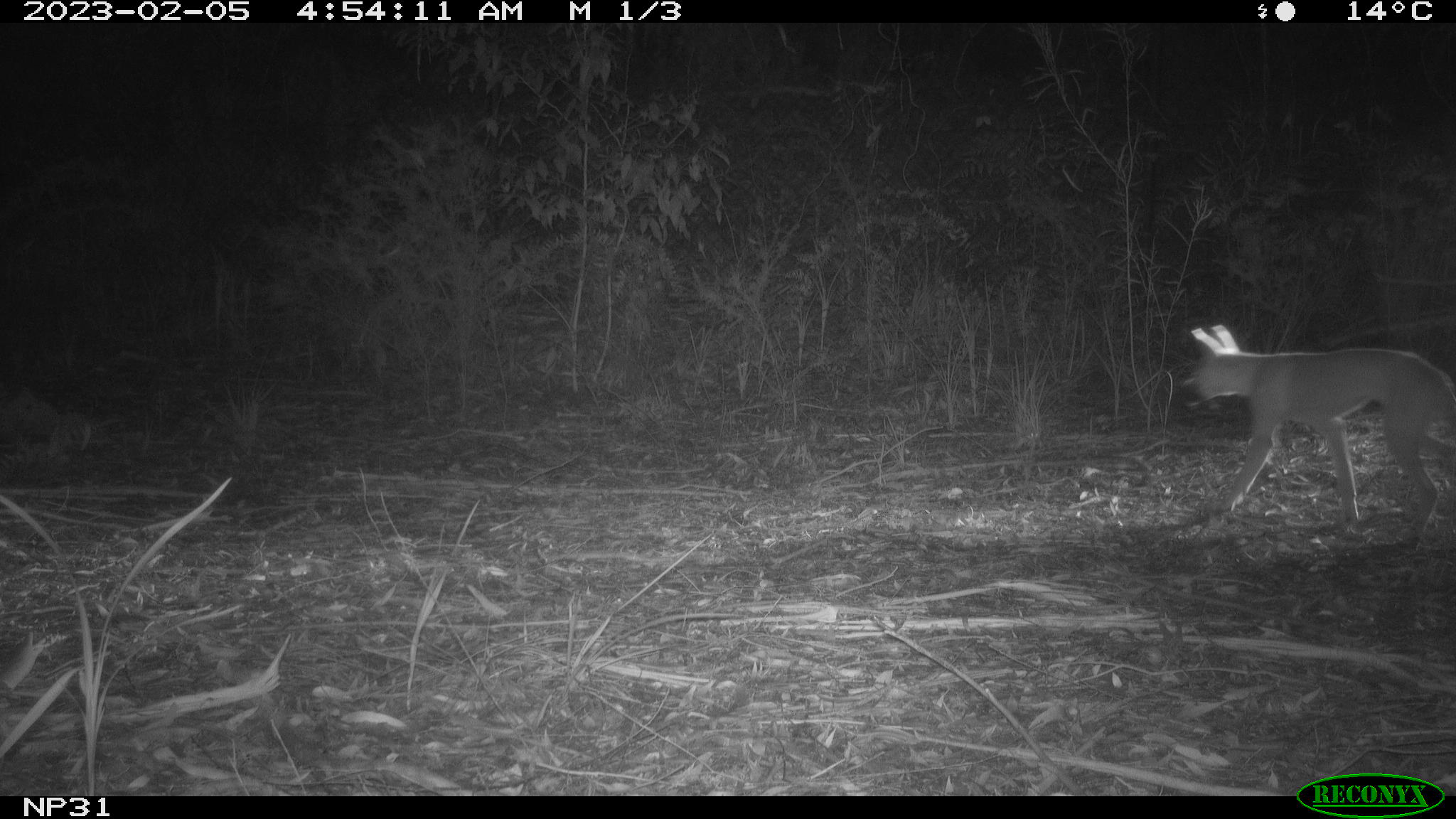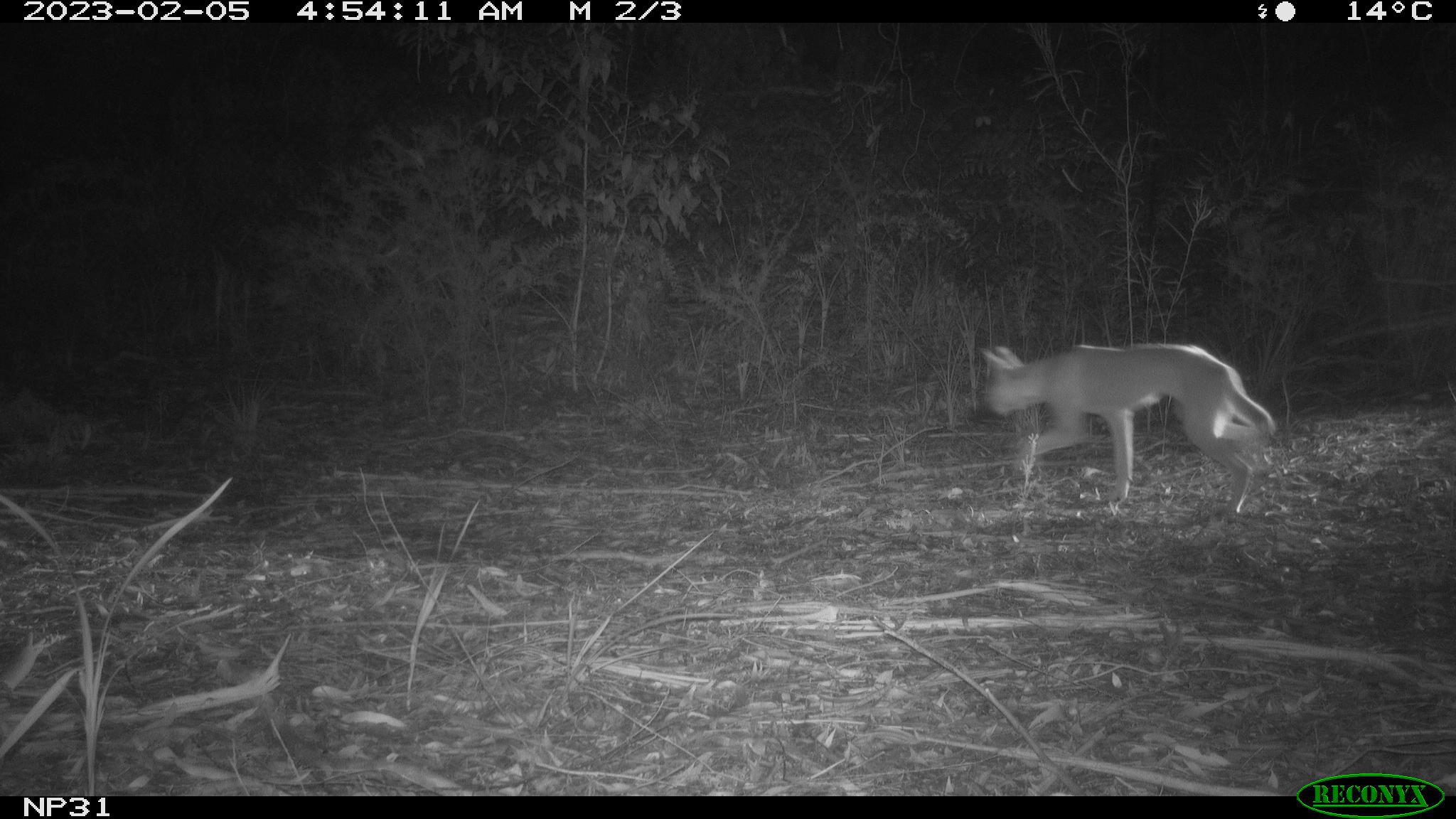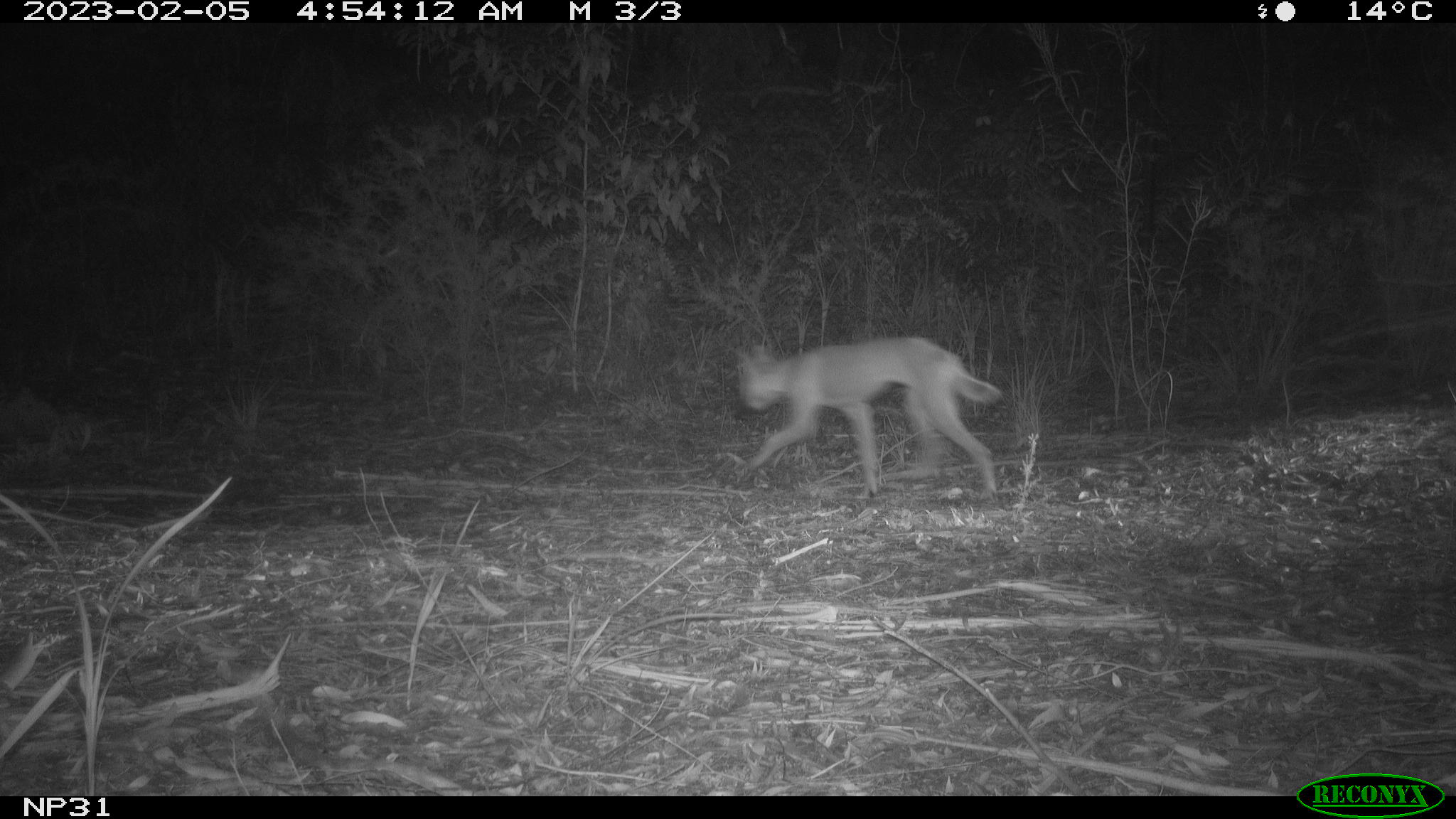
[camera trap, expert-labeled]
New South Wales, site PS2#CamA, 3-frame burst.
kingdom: Animalia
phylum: Chordata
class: Mammalia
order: Carnivora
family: Canidae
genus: Canis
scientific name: Canis familiaris dingo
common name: dingo